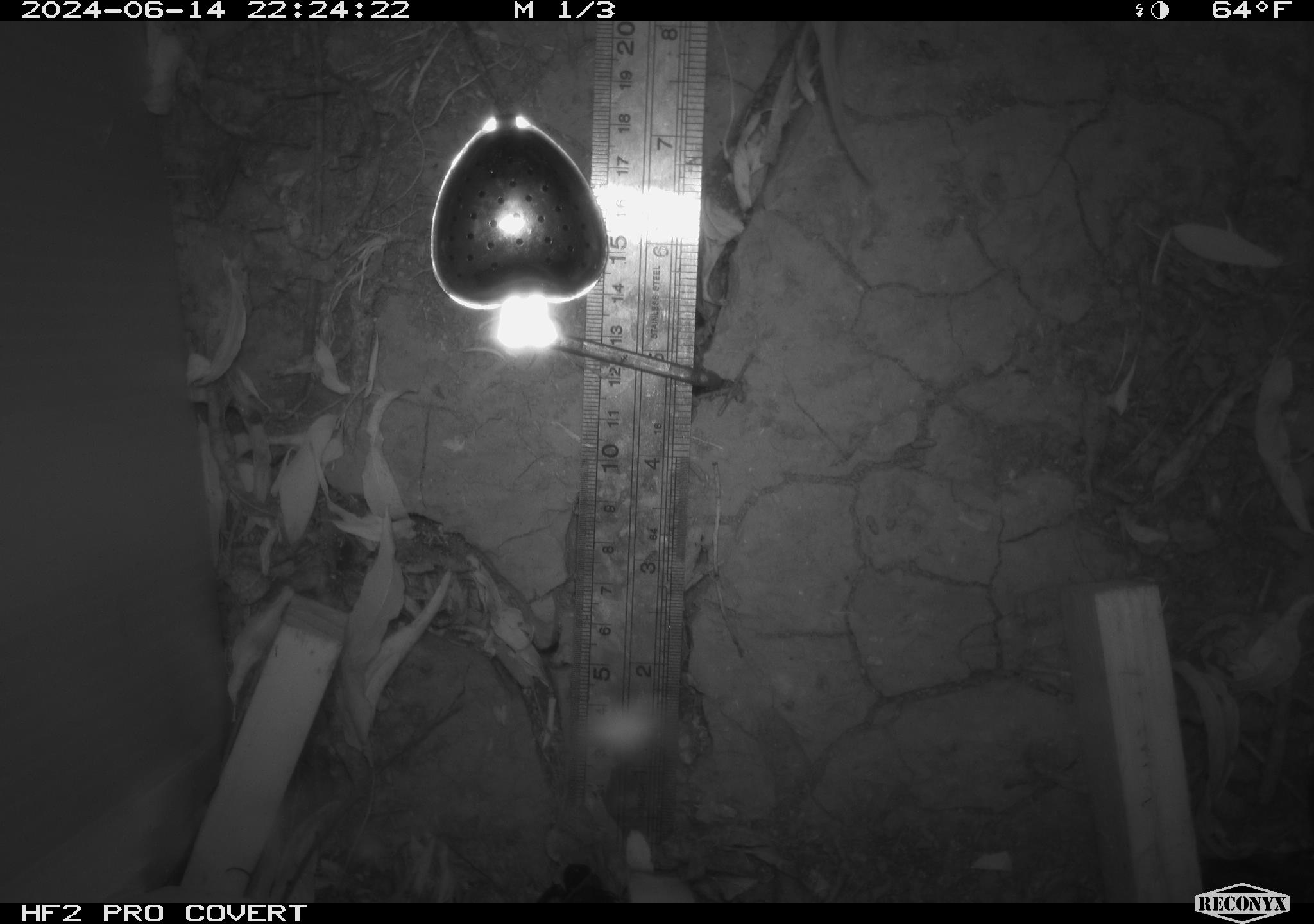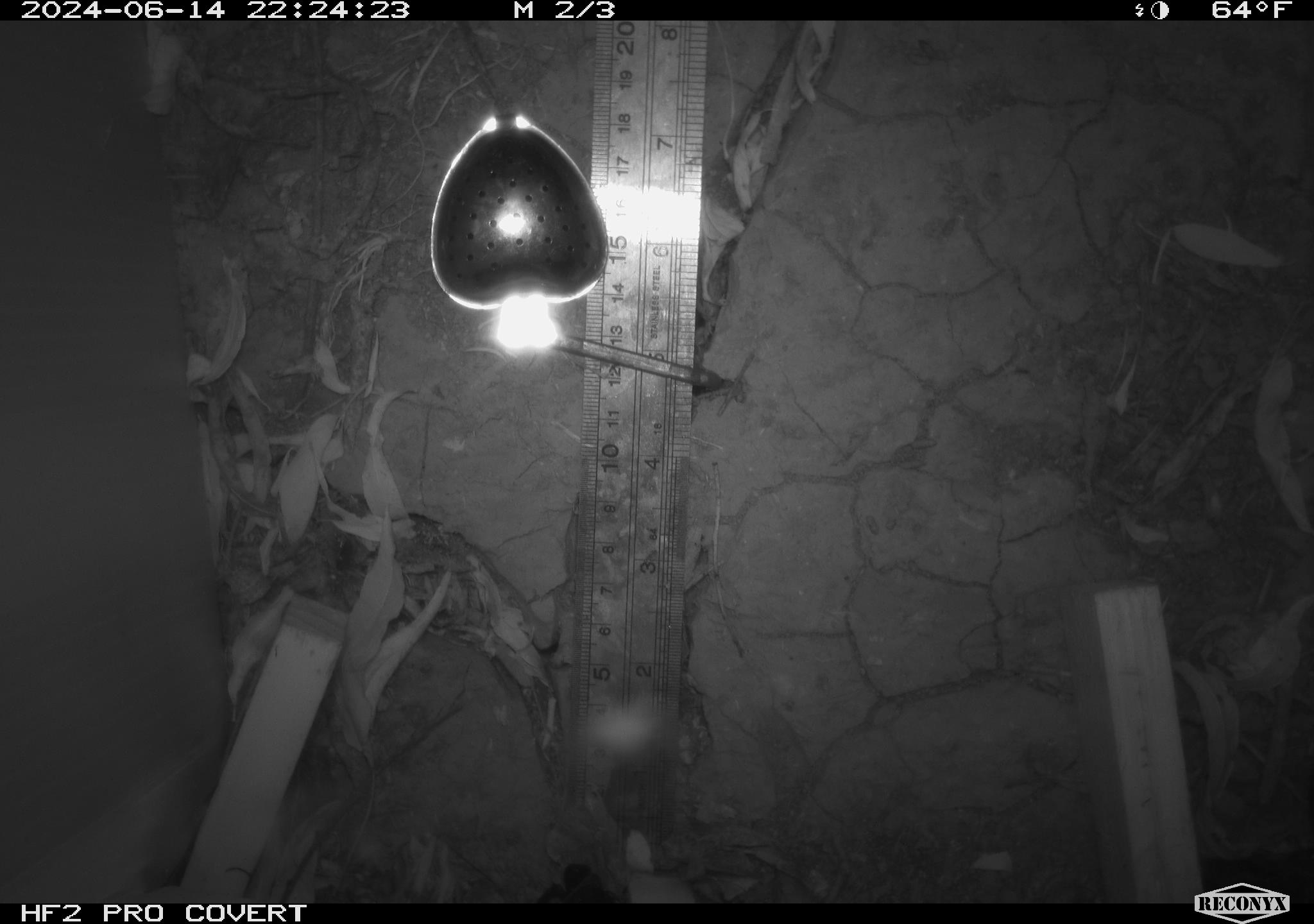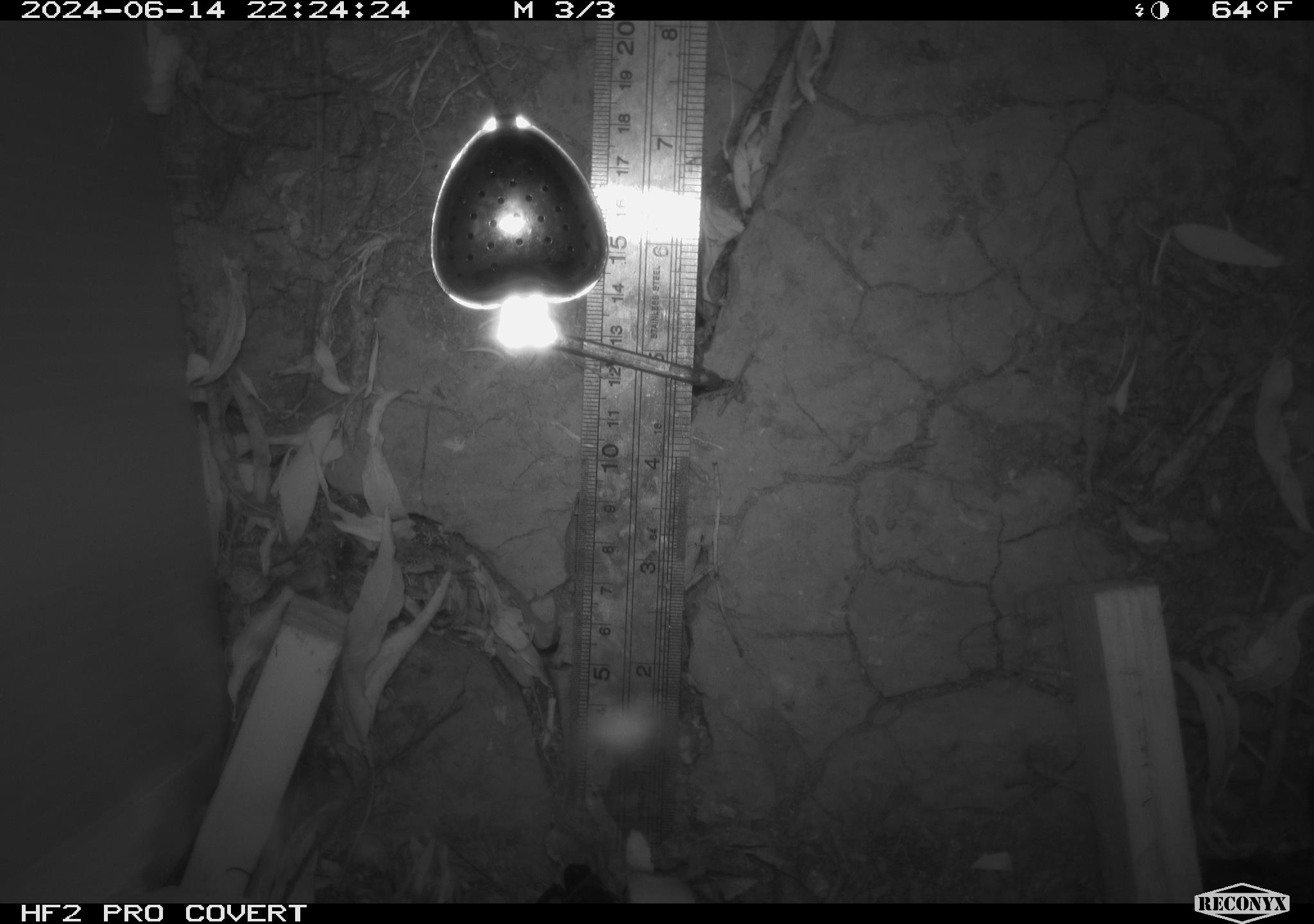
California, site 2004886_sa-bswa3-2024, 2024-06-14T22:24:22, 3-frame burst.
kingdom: Animalia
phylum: Chordata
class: Mammalia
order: Rodentia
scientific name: Rodentia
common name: mouse species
Mouse species (Rodentia).